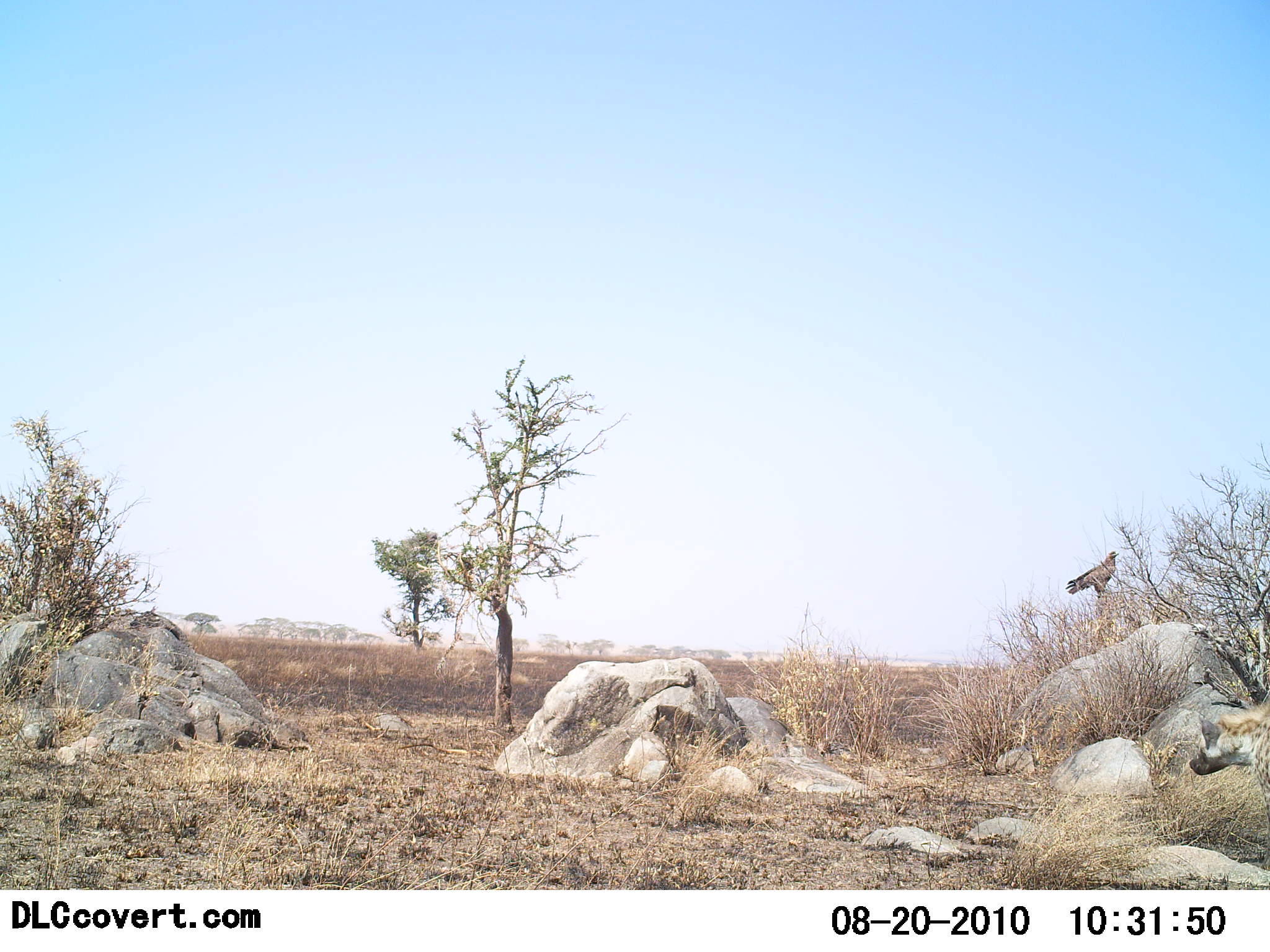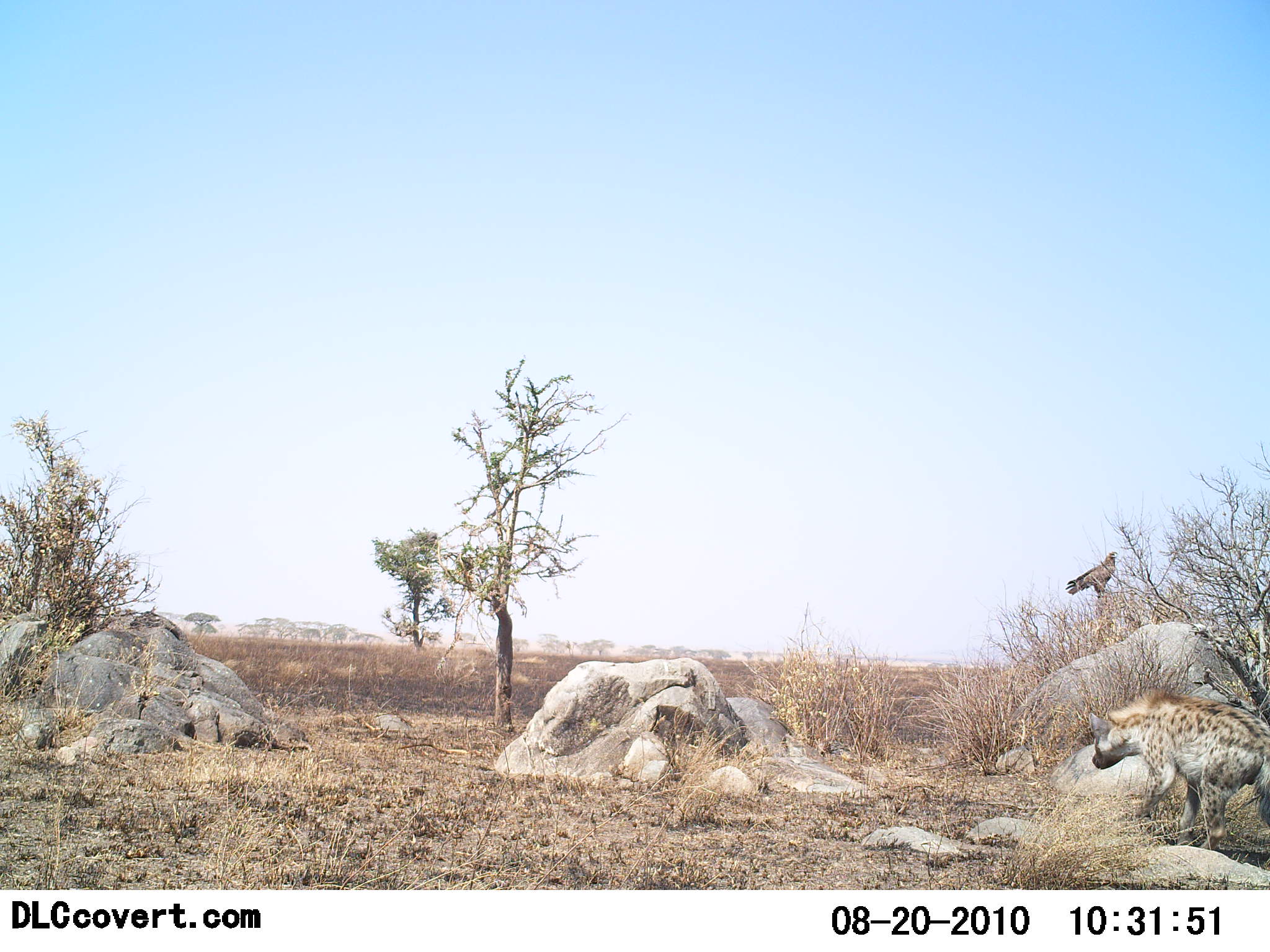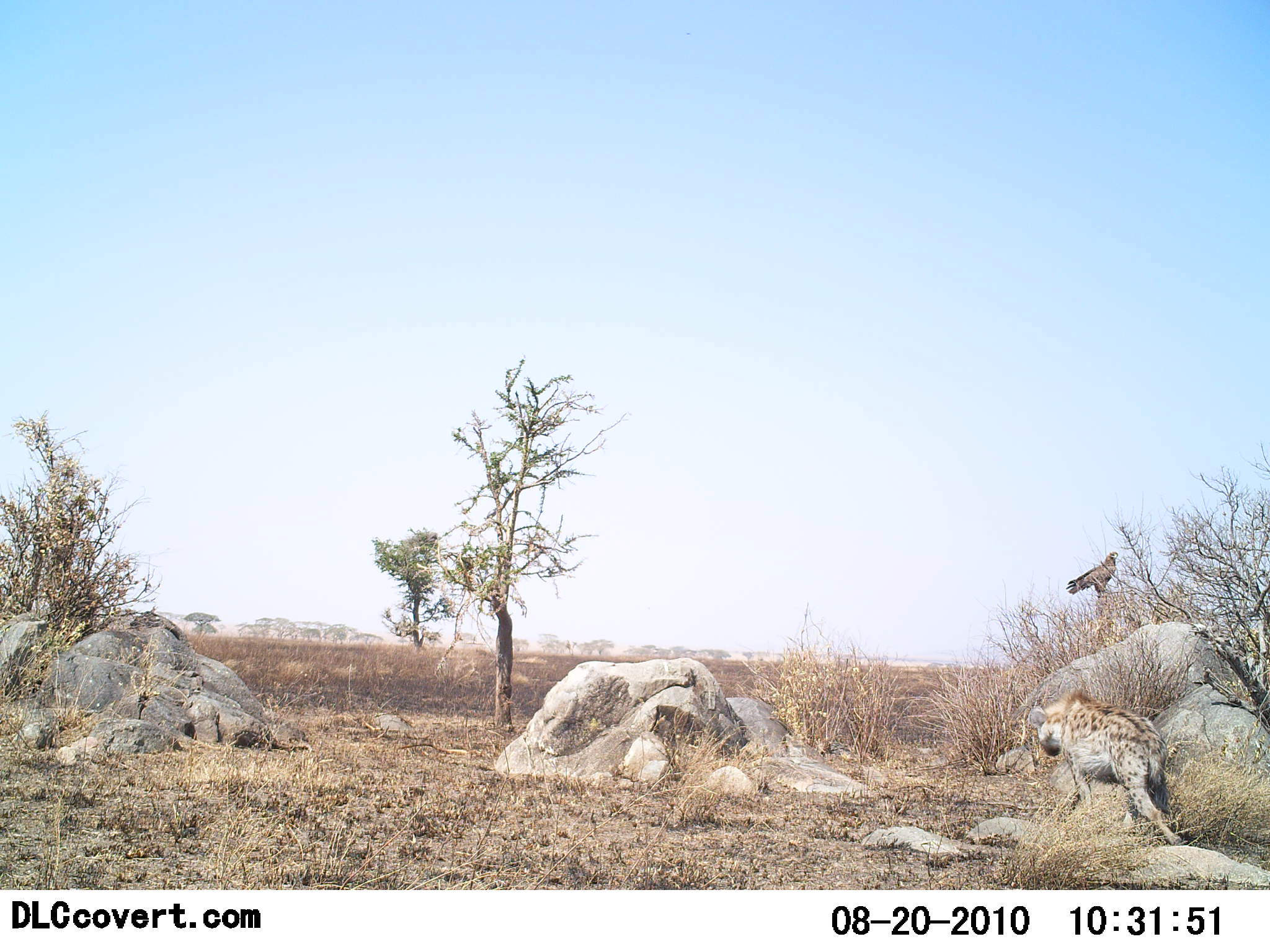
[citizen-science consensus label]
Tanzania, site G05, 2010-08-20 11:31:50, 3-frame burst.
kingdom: Animalia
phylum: Chordata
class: Mammalia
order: Carnivora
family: Hyaenidae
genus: Crocuta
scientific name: Crocuta crocuta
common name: spotted hyena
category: hyenaspotted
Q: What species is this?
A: Hyenaspotted (spotted hyena) (Crocuta crocuta).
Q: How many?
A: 1.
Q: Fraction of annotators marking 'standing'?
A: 0%.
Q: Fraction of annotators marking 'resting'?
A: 0%.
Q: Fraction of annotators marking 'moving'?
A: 100%.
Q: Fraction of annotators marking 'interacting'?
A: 0%.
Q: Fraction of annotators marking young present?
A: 0%.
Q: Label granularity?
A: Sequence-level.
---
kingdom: Animalia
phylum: Chordata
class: Aves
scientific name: Aves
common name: bird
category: otherbird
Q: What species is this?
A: Otherbird (bird) (Aves).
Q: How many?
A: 1.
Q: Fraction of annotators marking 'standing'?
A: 85%.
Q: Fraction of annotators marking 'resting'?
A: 15%.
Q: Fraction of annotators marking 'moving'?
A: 0%.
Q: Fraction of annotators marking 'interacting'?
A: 0%.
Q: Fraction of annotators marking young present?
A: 0%.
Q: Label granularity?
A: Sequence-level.